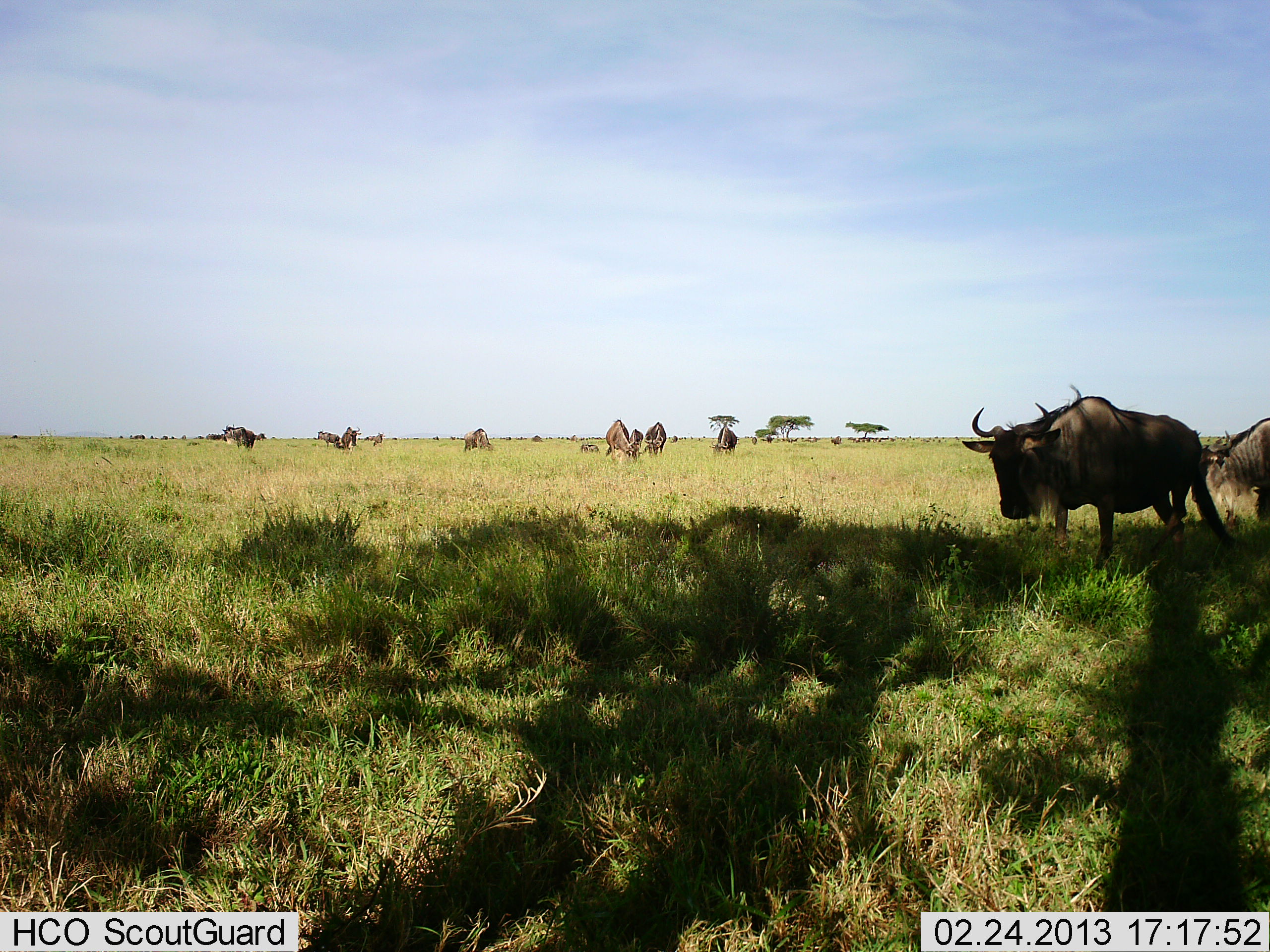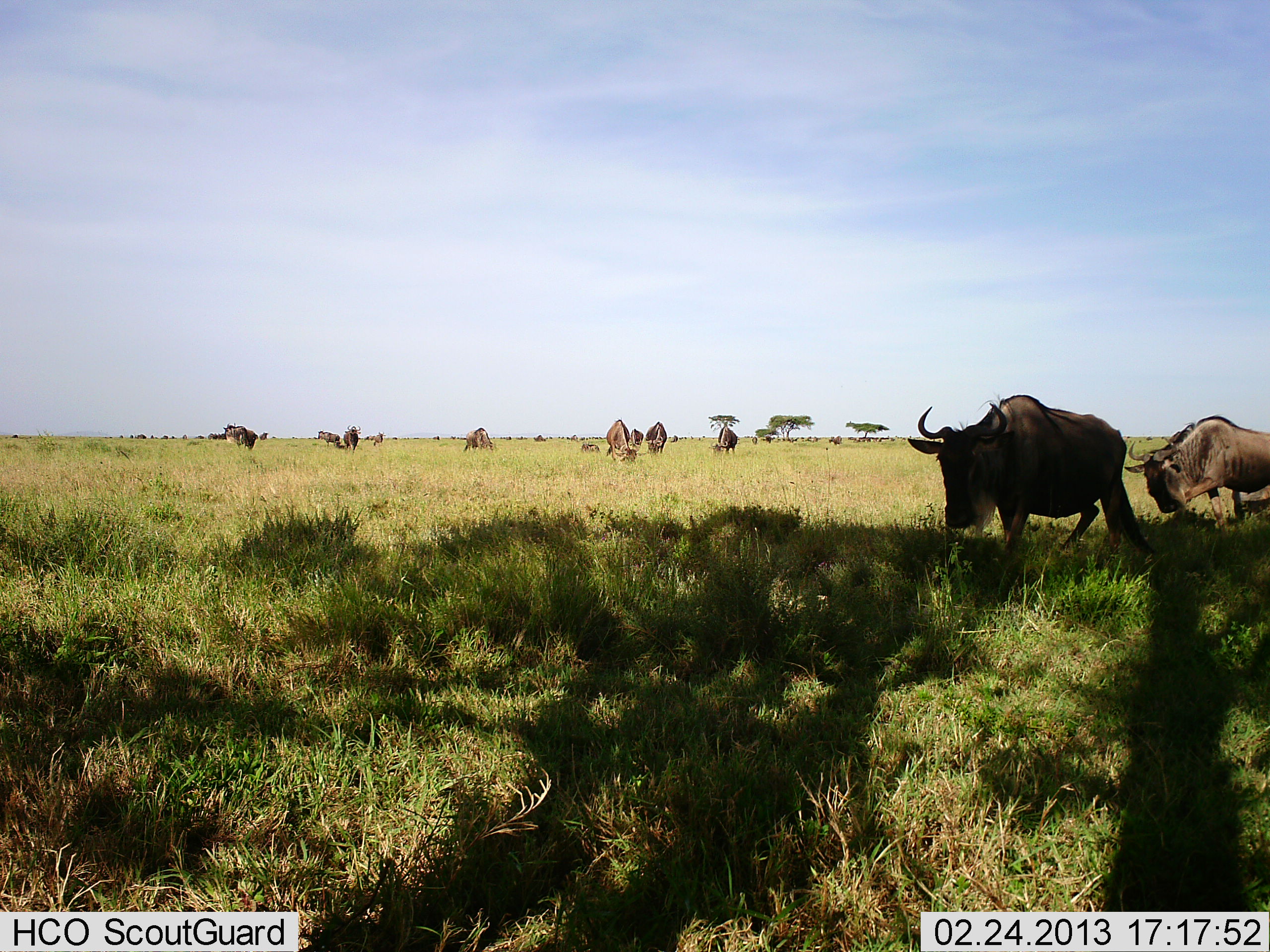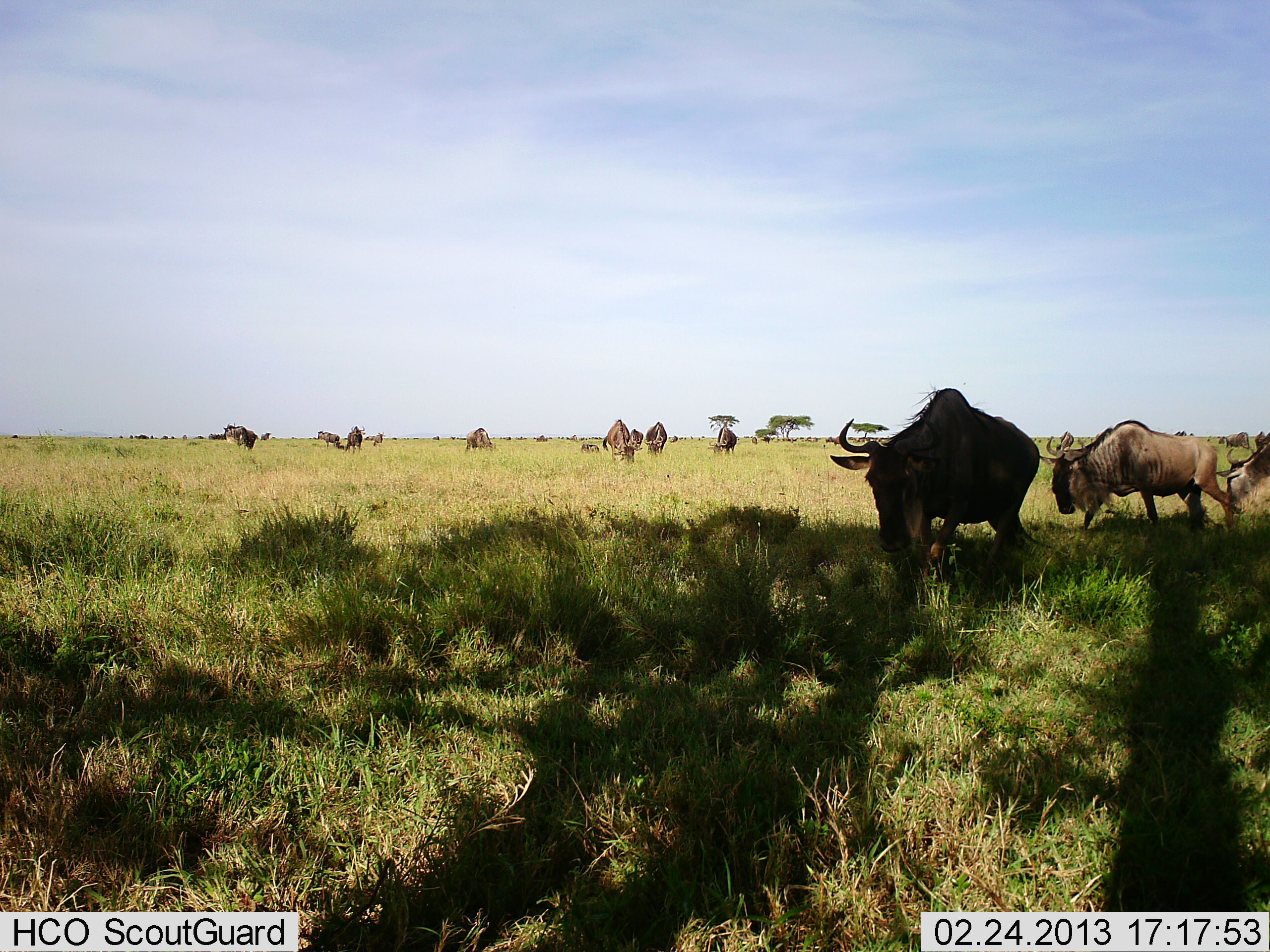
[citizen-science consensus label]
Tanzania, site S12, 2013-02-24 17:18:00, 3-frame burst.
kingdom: Animalia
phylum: Chordata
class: Mammalia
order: Artiodactyla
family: Bovidae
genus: Connochaetes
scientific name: Connochaetes taurinus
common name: blue wildebeest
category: wildebeest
Wildebeest (blue wildebeest) (Connochaetes taurinus), count 11-50. Behavior (volunteer vote fractions): standing 36%, resting 9%, moving 68%, interacting 9%. Young present (vote fraction): 0%. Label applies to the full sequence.